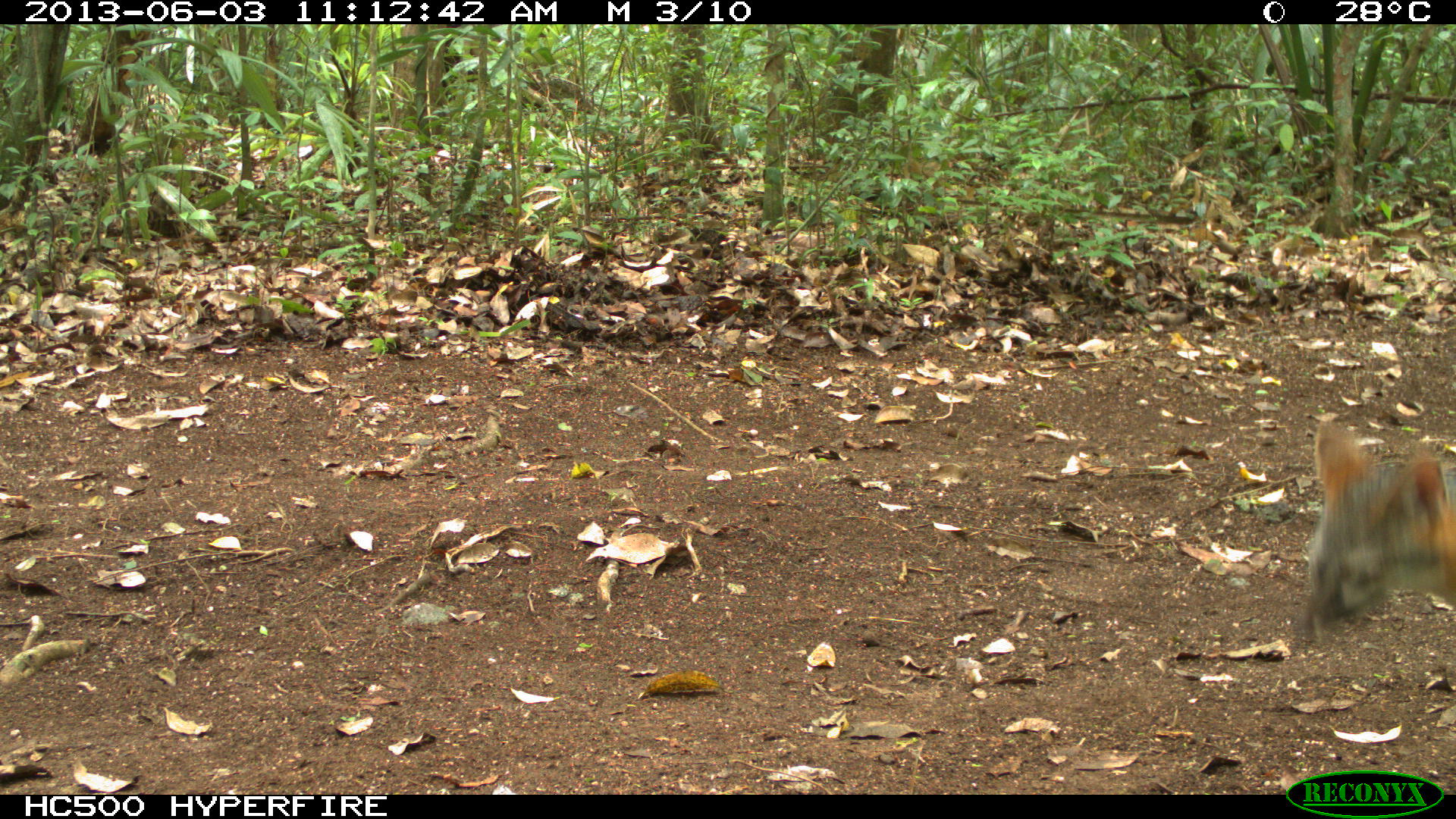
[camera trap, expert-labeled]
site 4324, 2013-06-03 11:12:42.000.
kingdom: Animalia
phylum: Chordata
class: Mammalia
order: Carnivora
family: Canidae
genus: Urocyon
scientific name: Urocyon cinereoargenteus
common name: gray fox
Urocyon cinereoargenteus (gray fox), count 1.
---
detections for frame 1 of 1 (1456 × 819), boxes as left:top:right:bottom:
urocyon cinereoargenteus: 1307:416:1456:627